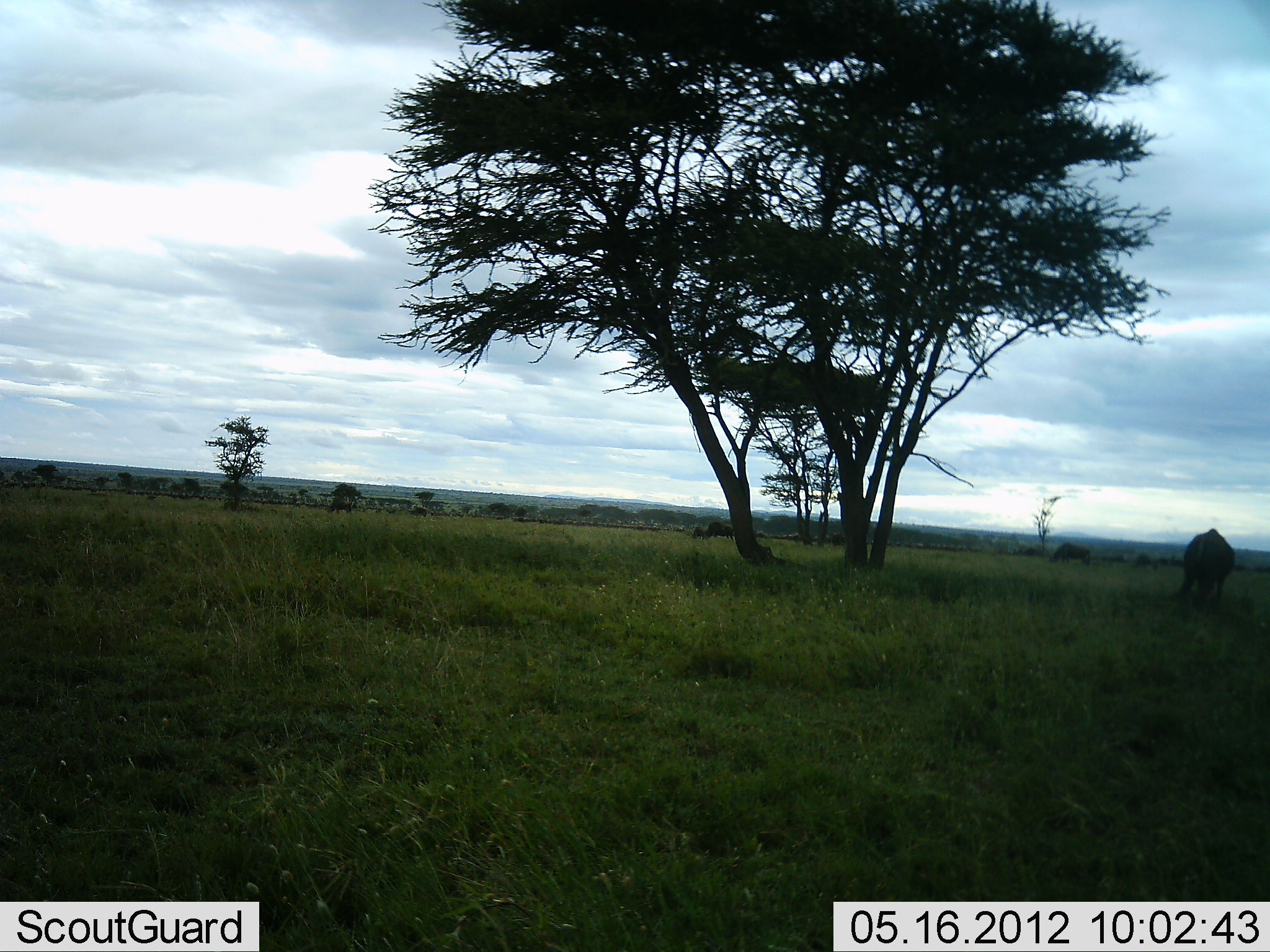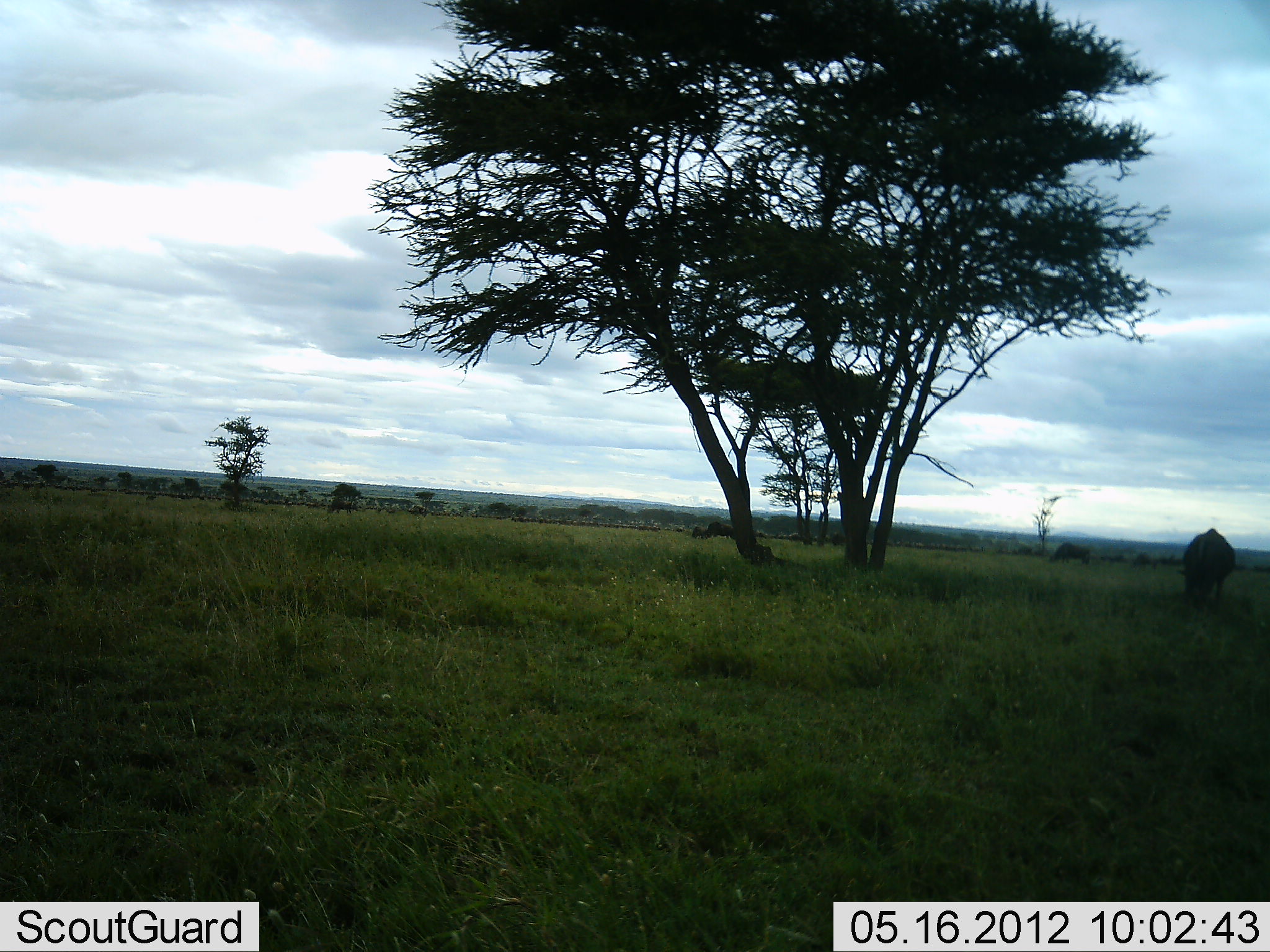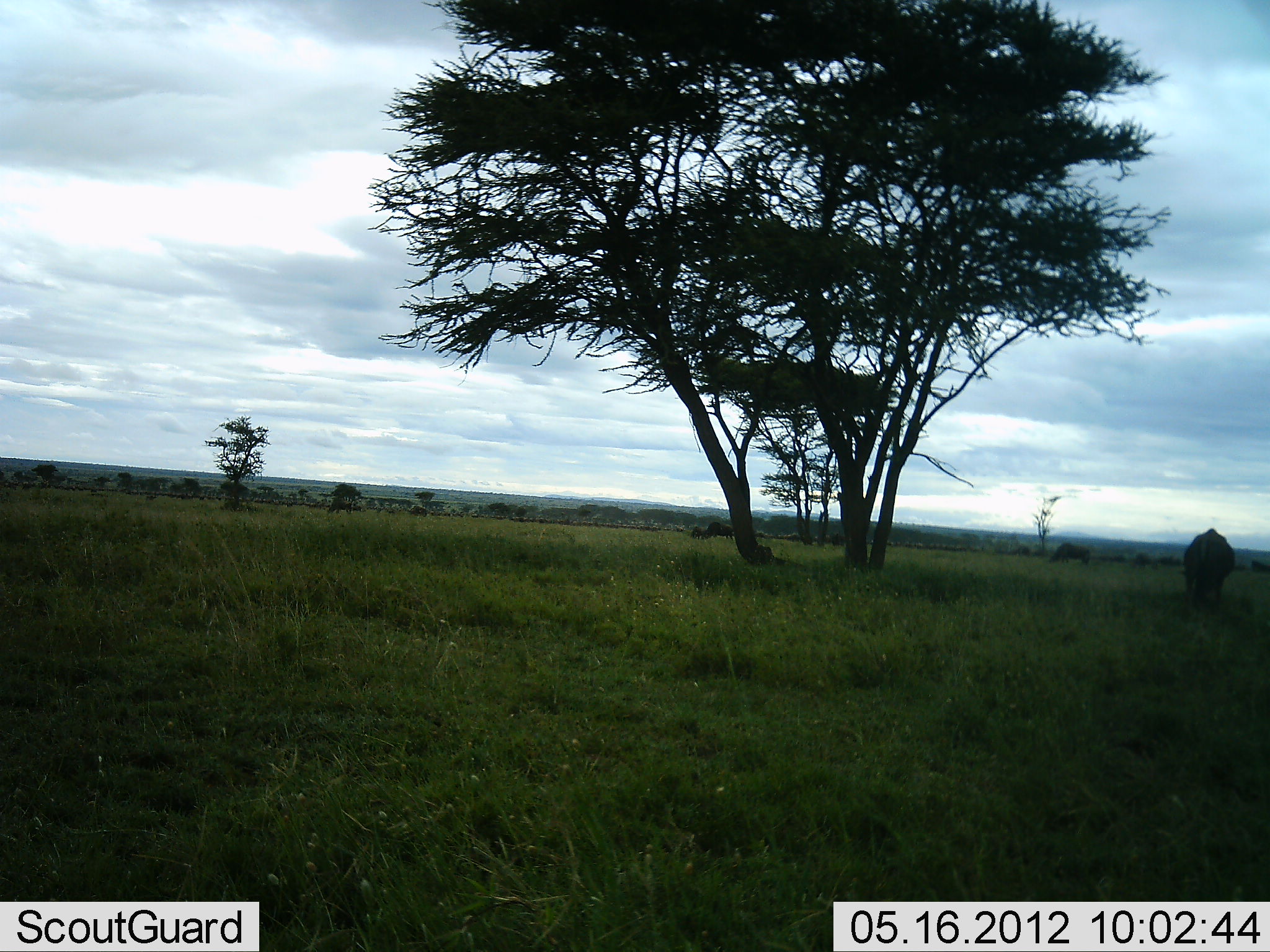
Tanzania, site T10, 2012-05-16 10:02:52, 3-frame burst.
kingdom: Animalia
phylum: Chordata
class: Mammalia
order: Artiodactyla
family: Bovidae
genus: Connochaetes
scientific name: Connochaetes taurinus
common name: blue wildebeest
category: wildebeest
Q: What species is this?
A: Wildebeest (blue wildebeest) (Connochaetes taurinus).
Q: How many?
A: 11-50.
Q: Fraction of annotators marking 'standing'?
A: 0%.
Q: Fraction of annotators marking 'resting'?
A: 0%.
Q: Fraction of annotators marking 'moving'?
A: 0%.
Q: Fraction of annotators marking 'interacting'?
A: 0%.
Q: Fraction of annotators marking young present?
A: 0%.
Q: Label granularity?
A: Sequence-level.